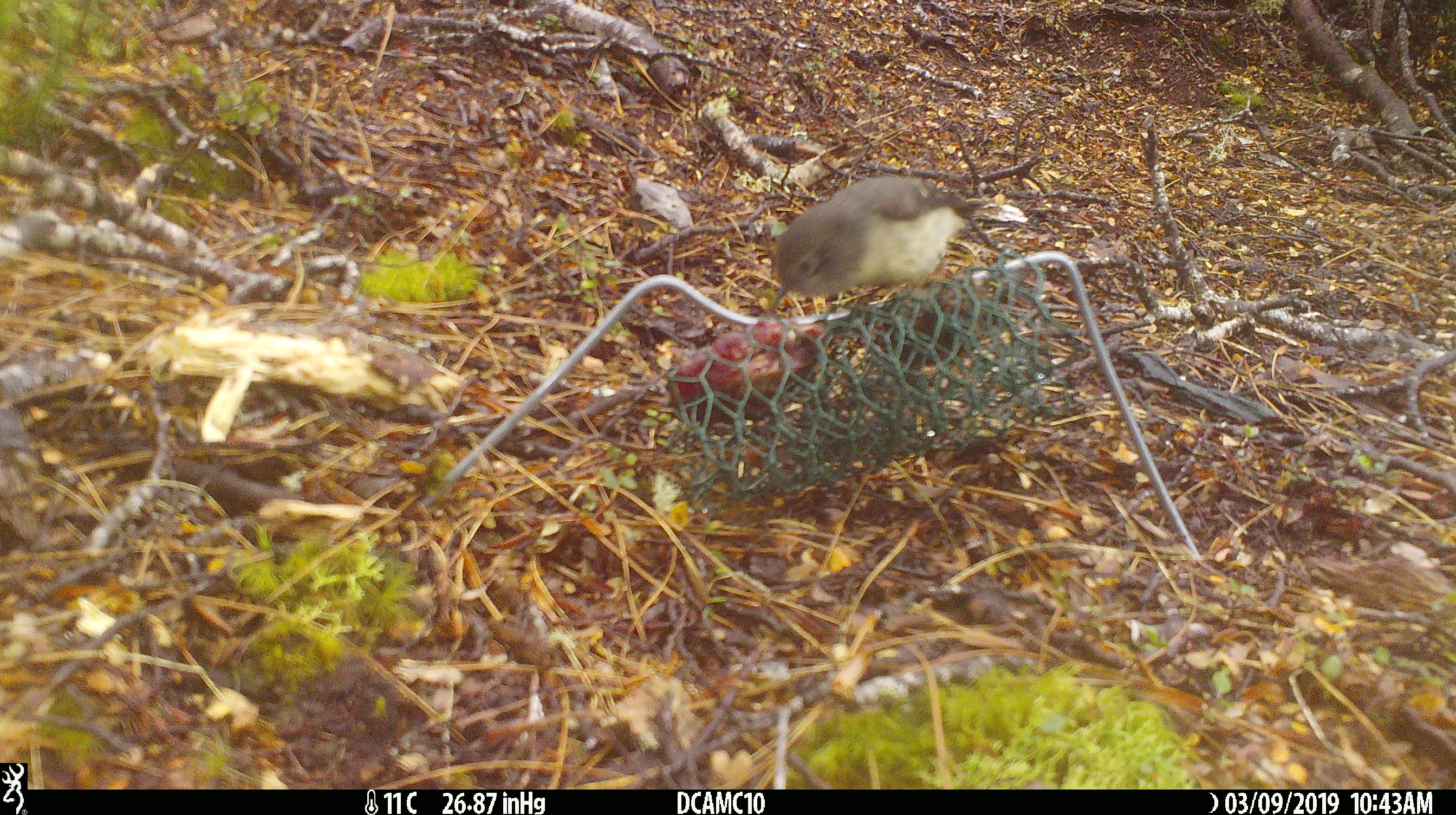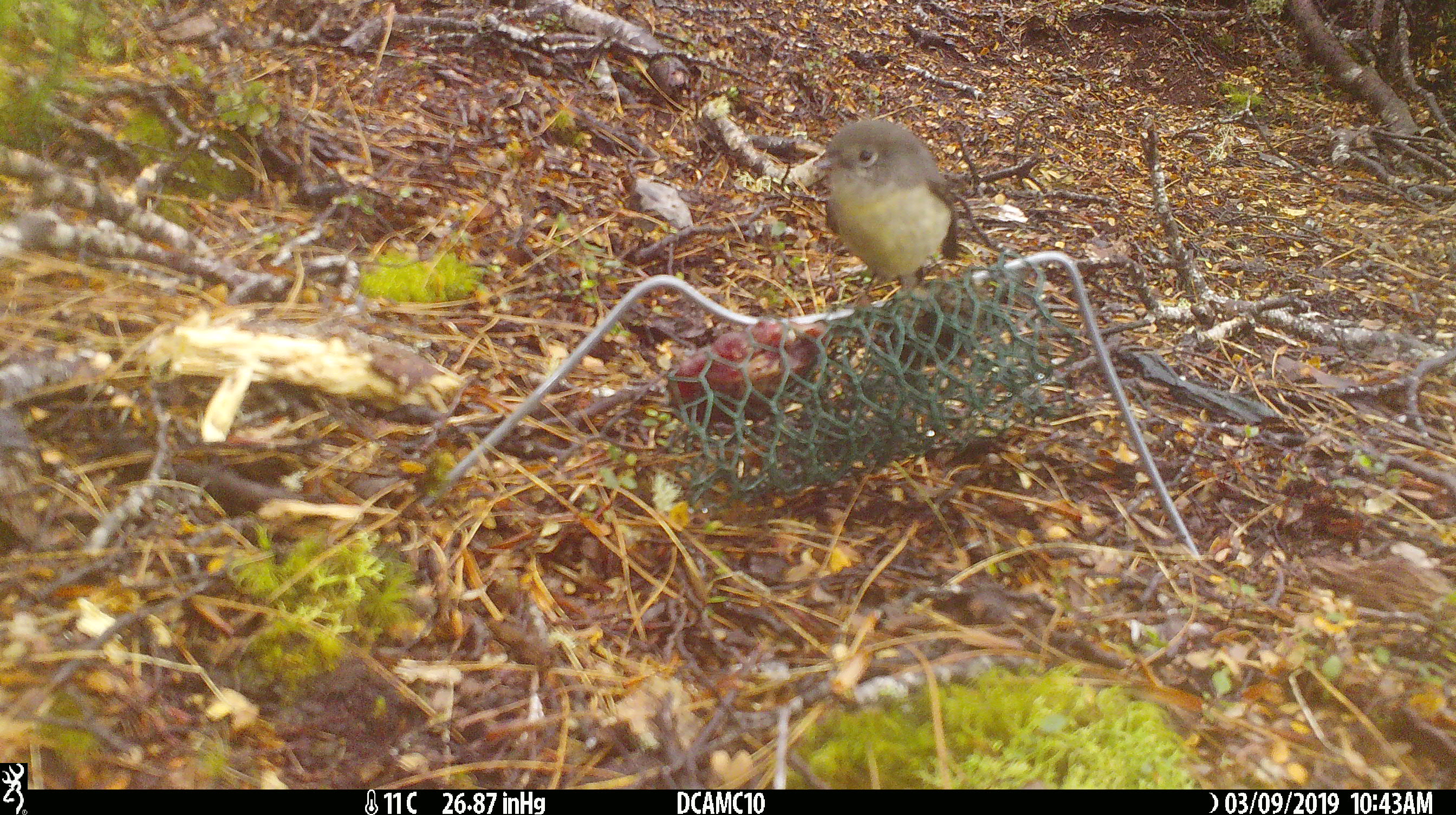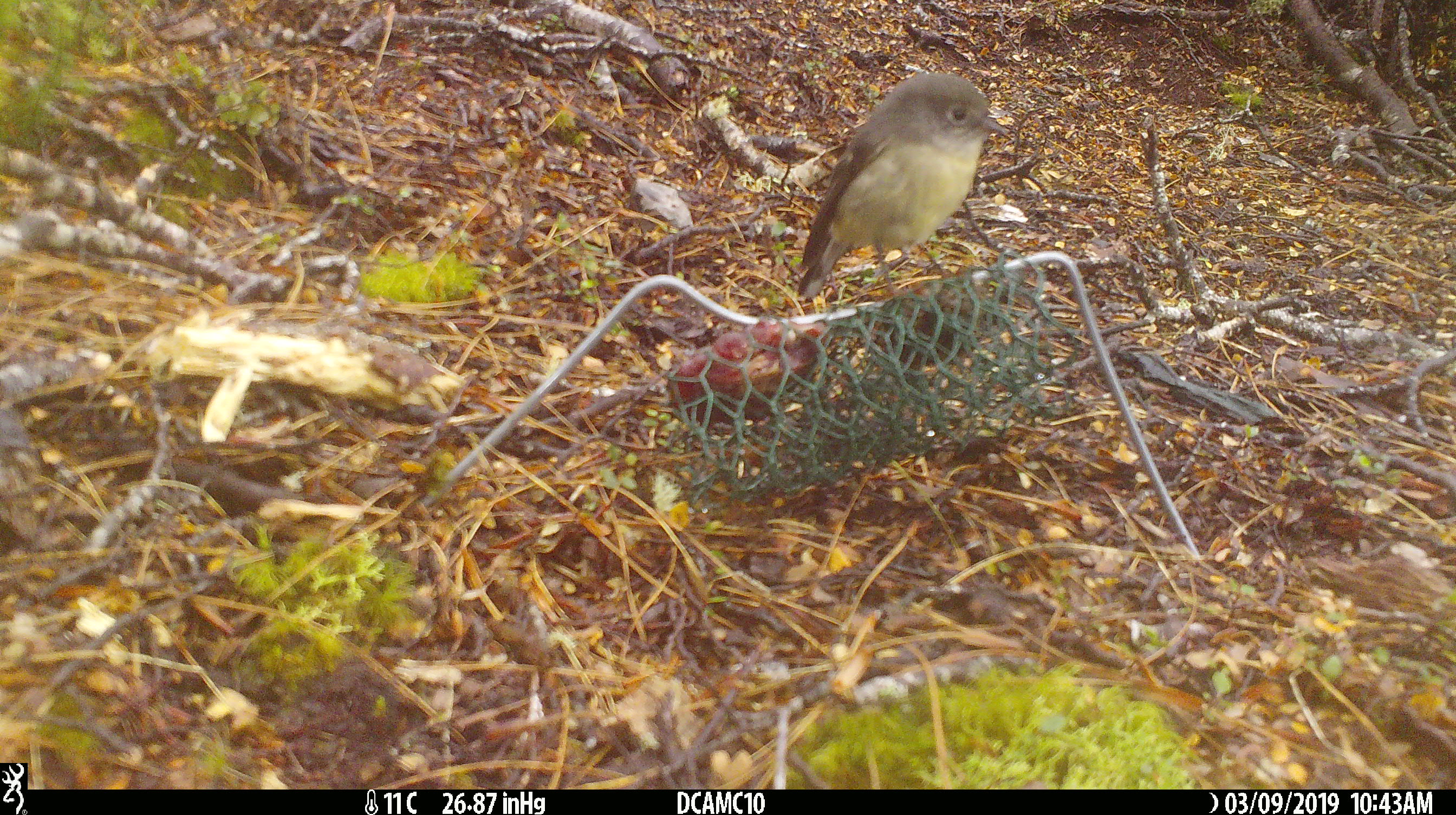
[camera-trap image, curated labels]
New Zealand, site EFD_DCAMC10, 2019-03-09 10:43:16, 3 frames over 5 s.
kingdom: Animalia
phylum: Chordata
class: Aves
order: Passeriformes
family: Petroicidae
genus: Petroica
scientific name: Petroica macrocephala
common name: tomtit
Tomtit (Petroica macrocephala).